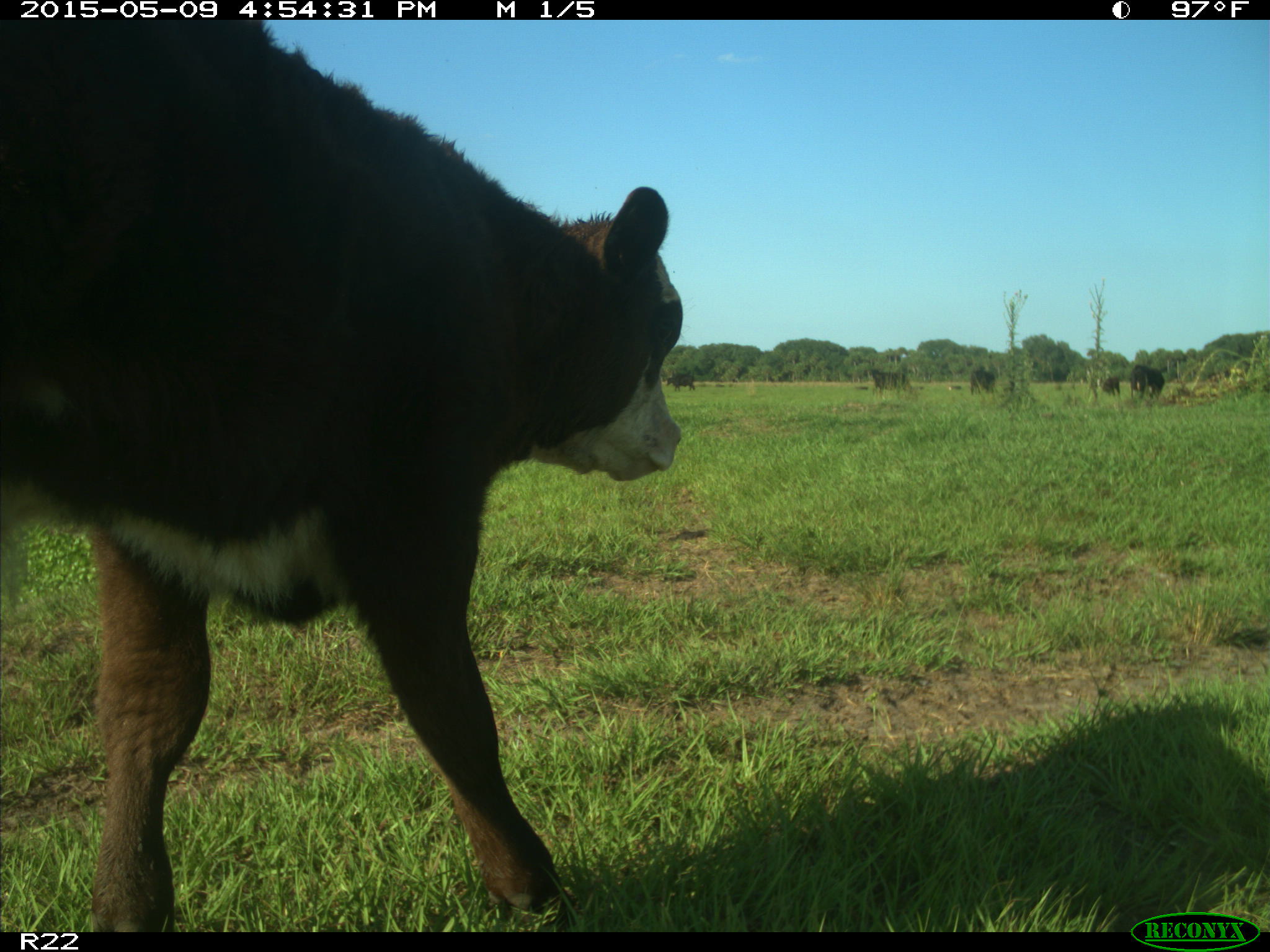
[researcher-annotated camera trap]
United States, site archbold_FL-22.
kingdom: Animalia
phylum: Chordata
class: Mammalia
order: Artiodactyla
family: Bovidae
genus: Bos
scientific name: Bos taurus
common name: domestic cow